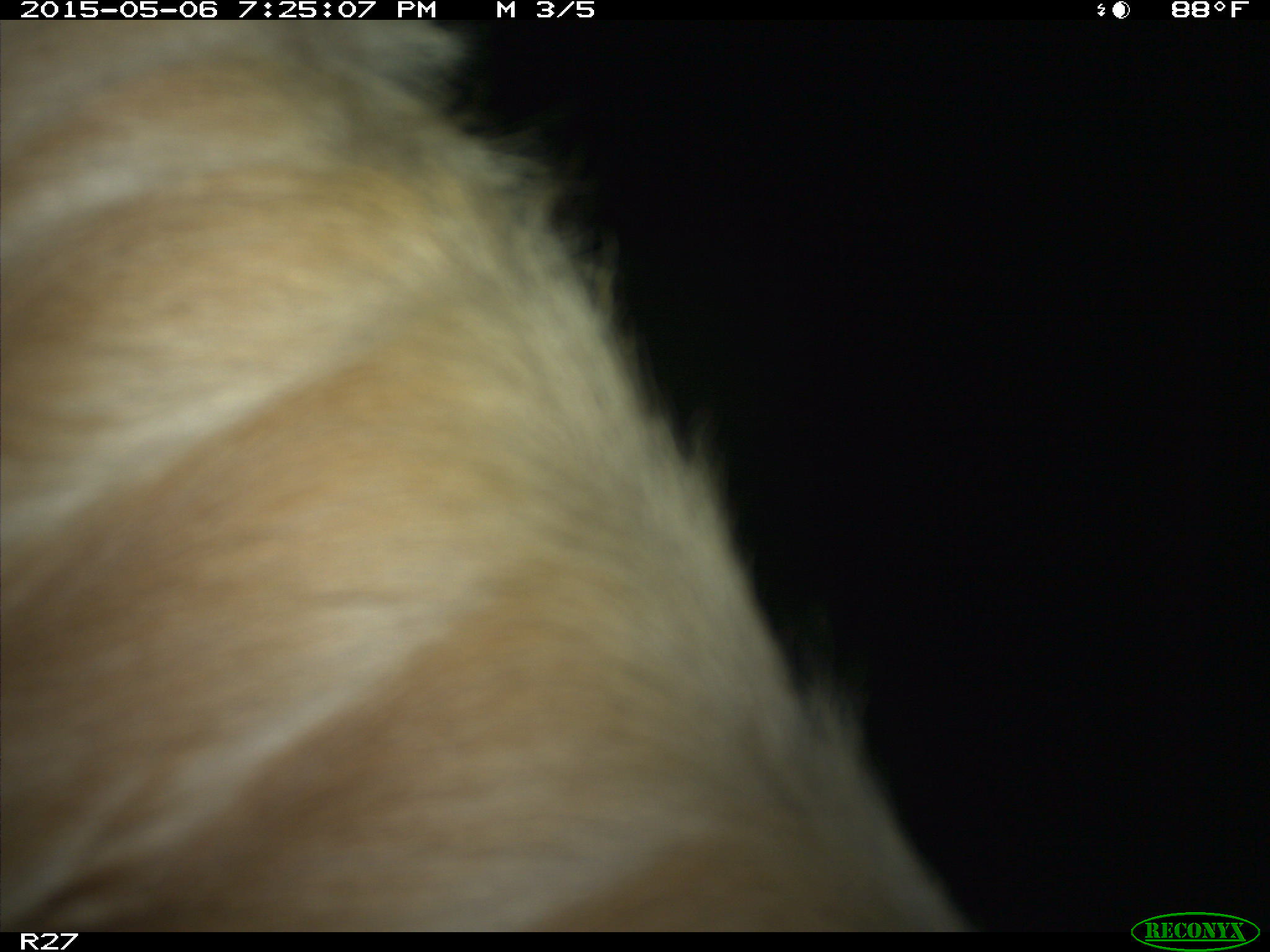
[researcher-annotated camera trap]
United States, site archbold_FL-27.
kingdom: Animalia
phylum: Chordata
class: Mammalia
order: Artiodactyla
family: Bovidae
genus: Bos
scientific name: Bos taurus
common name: domestic cow